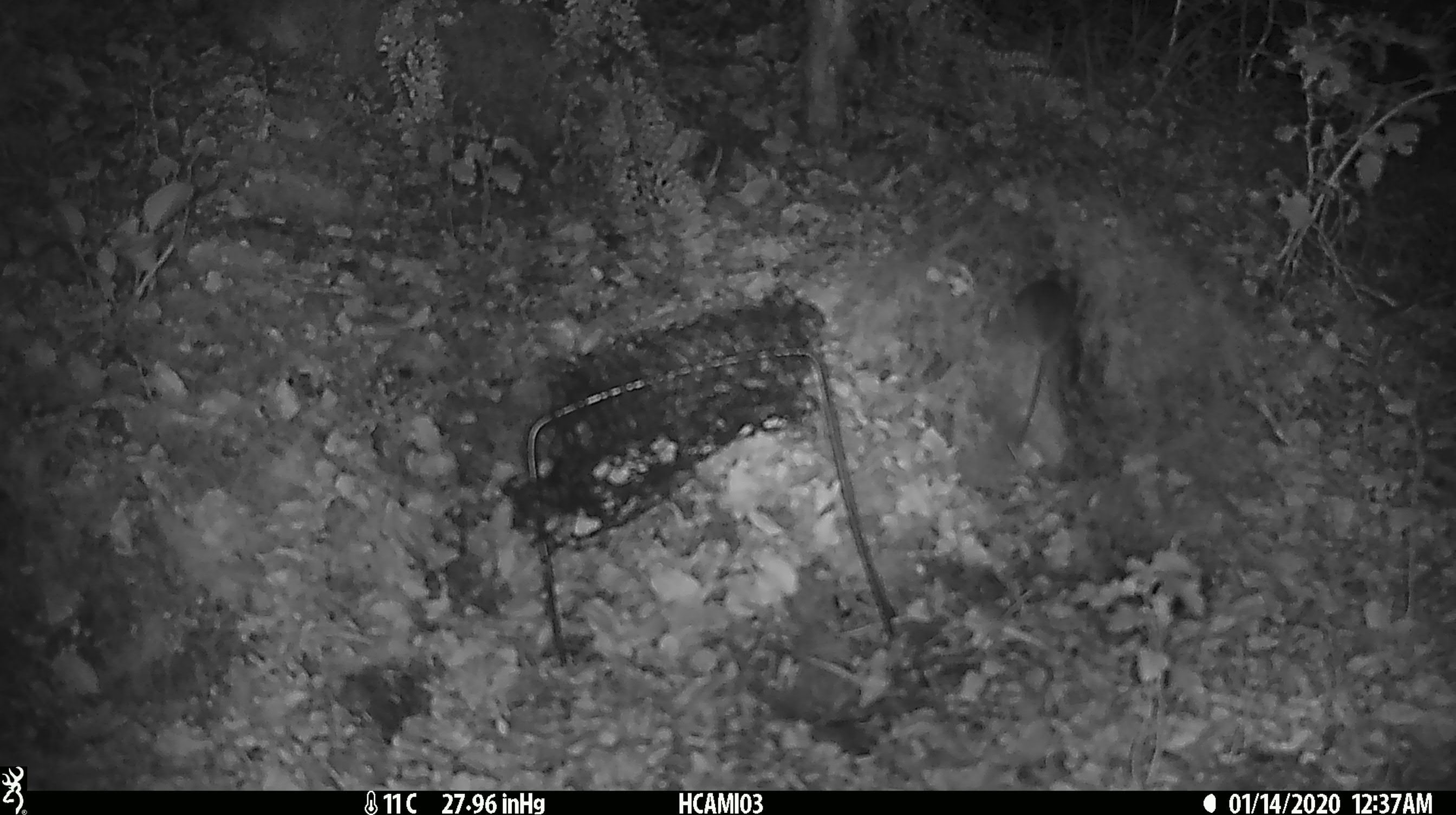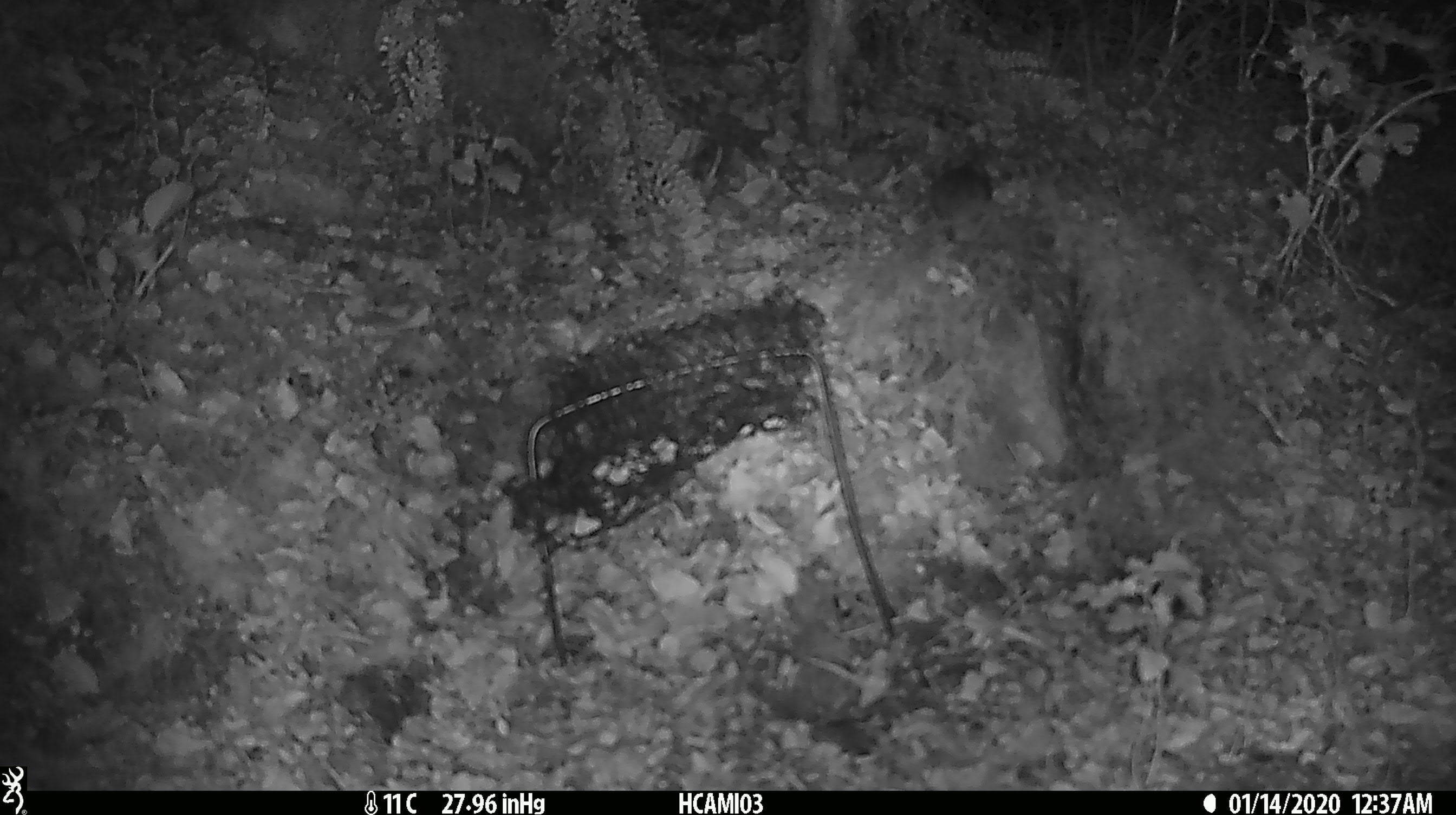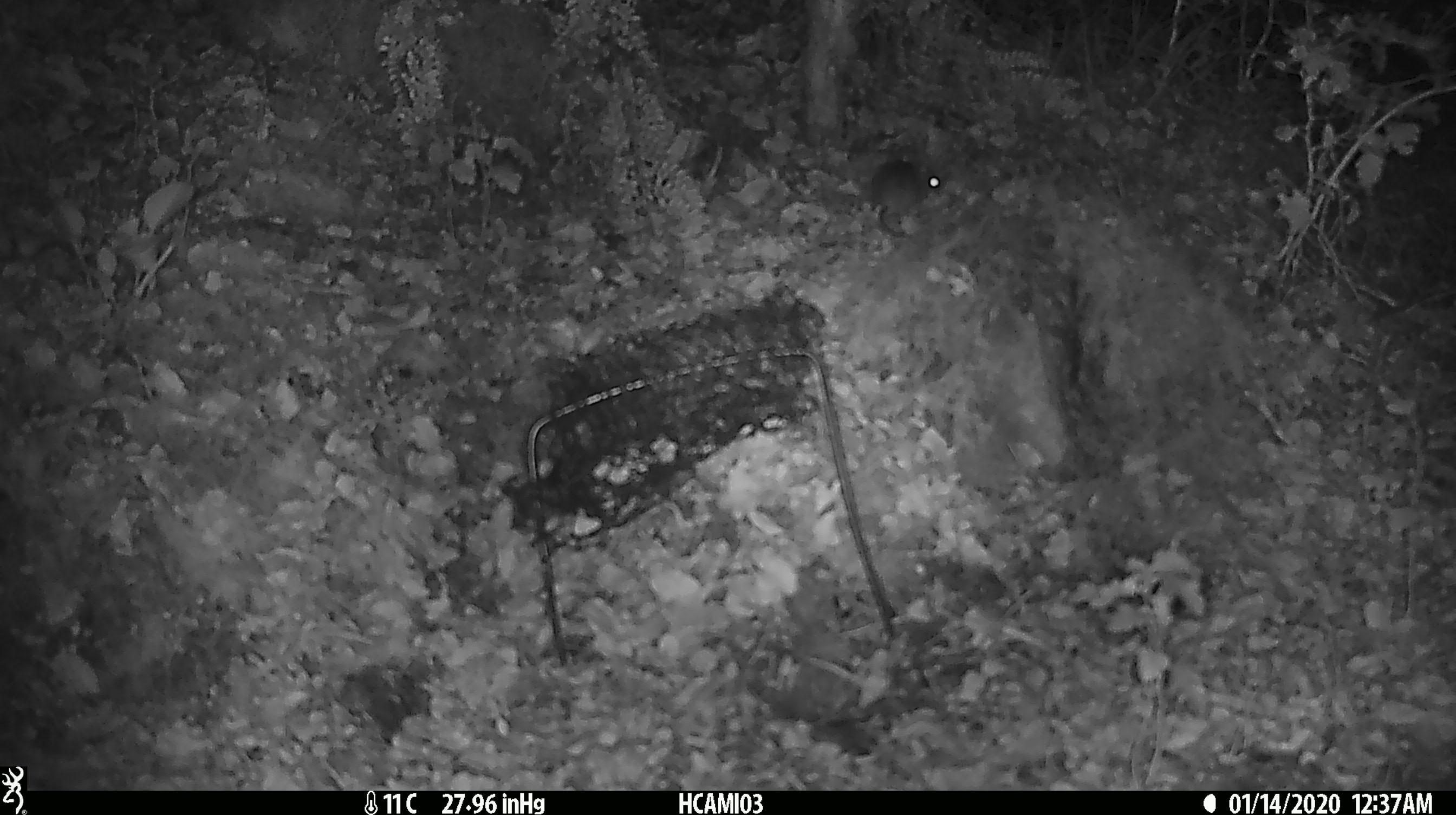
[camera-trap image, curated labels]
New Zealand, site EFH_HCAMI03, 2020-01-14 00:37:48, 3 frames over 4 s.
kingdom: Animalia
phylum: Chordata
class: Mammalia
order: Rodentia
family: Muridae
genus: Mus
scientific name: Mus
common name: mouse